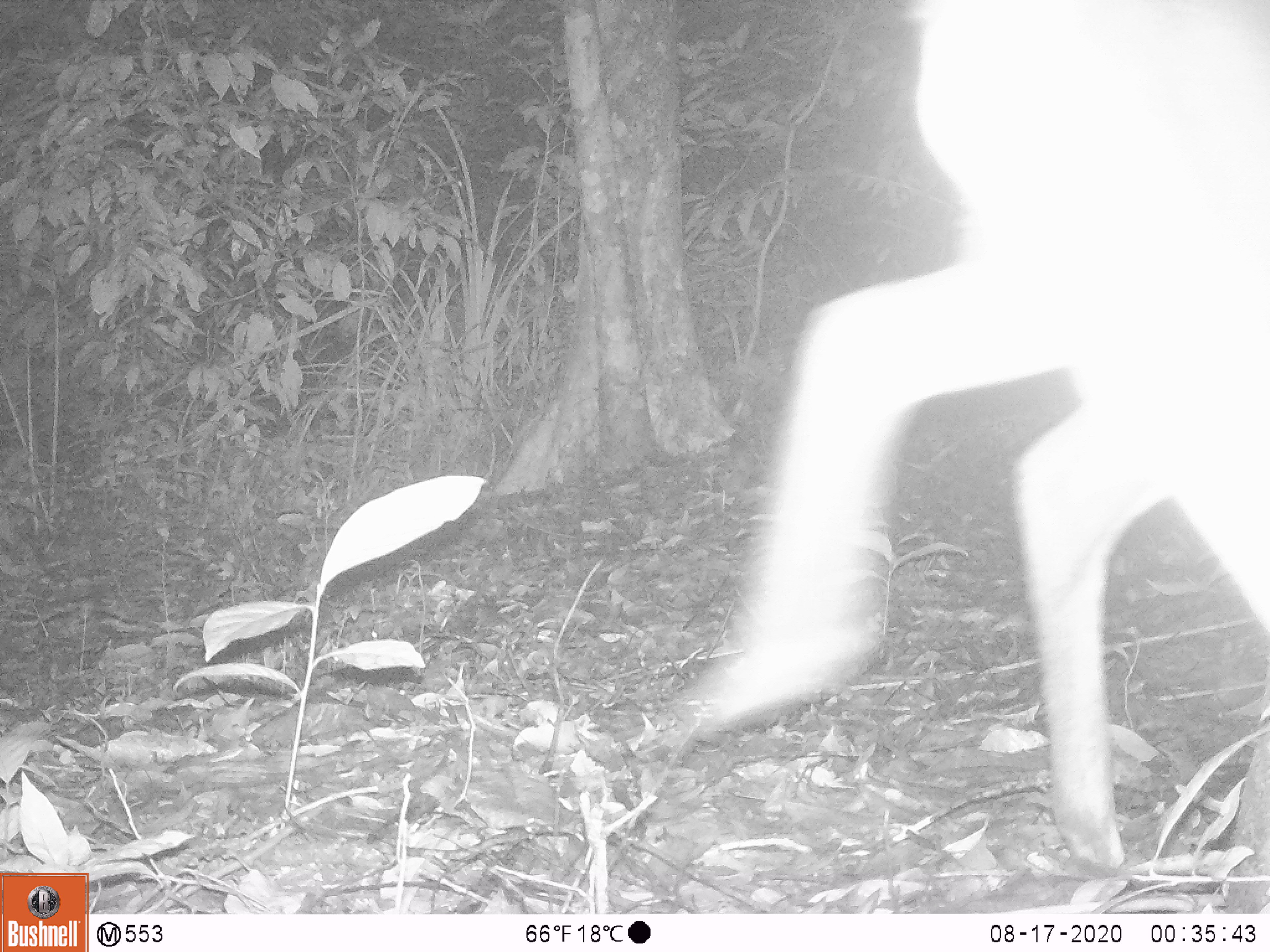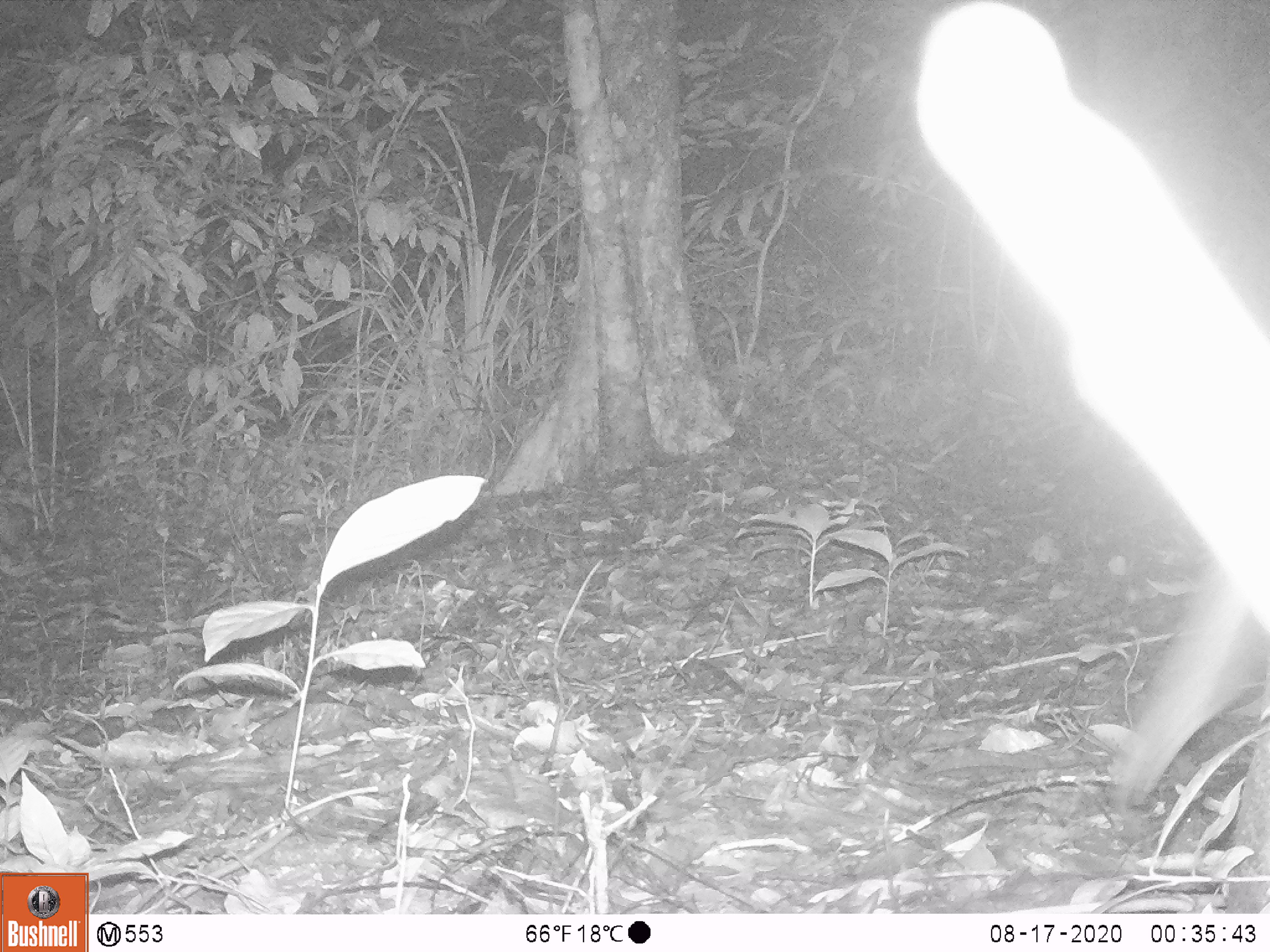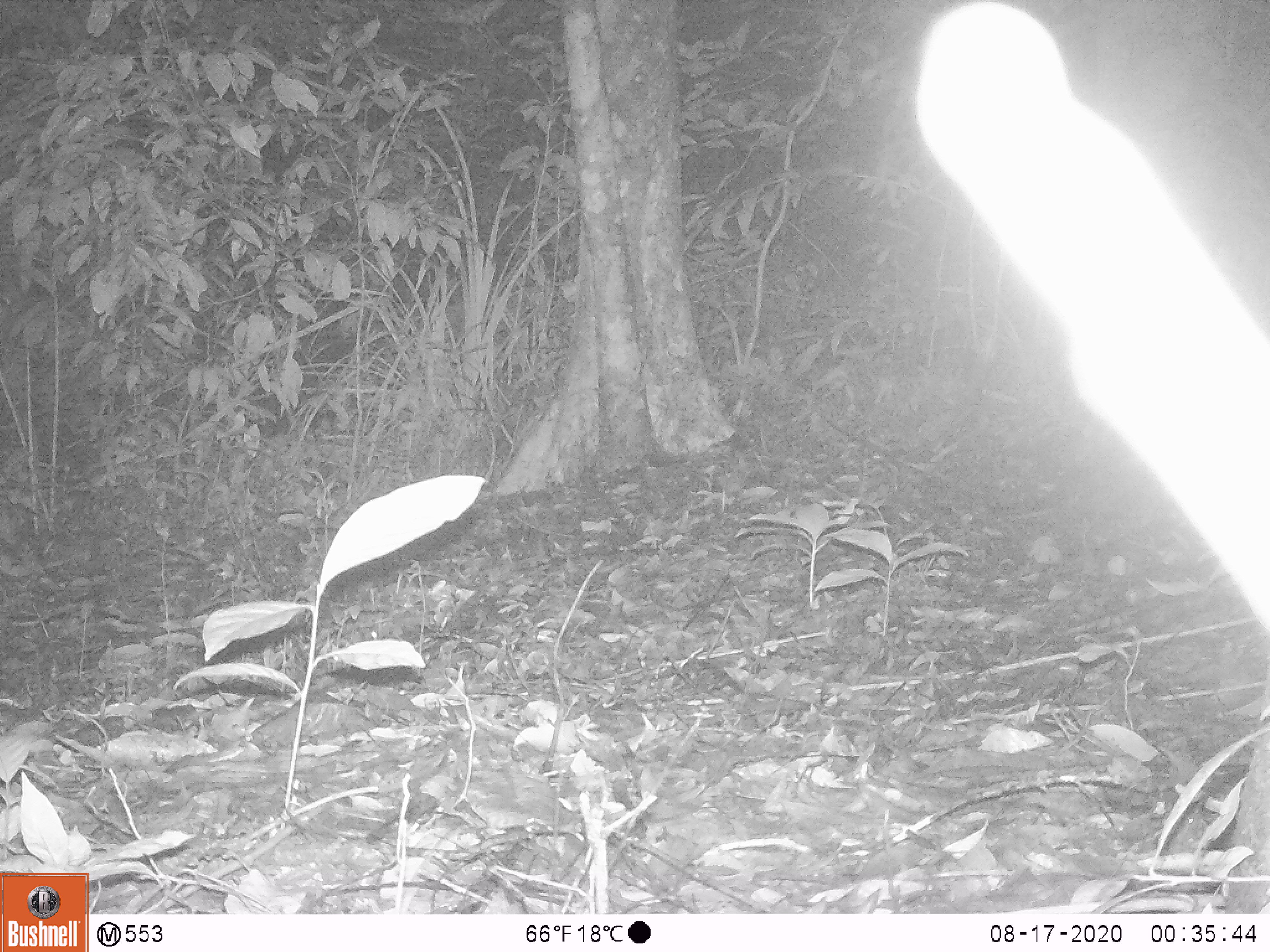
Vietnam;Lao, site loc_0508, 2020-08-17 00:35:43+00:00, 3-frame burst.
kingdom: Animalia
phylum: Chordata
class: Mammalia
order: Artiodactyla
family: Cervidae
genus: Muntiacus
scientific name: Muntiacus vuquangensis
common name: large-antlered muntjac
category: large antlered muntjac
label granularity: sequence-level